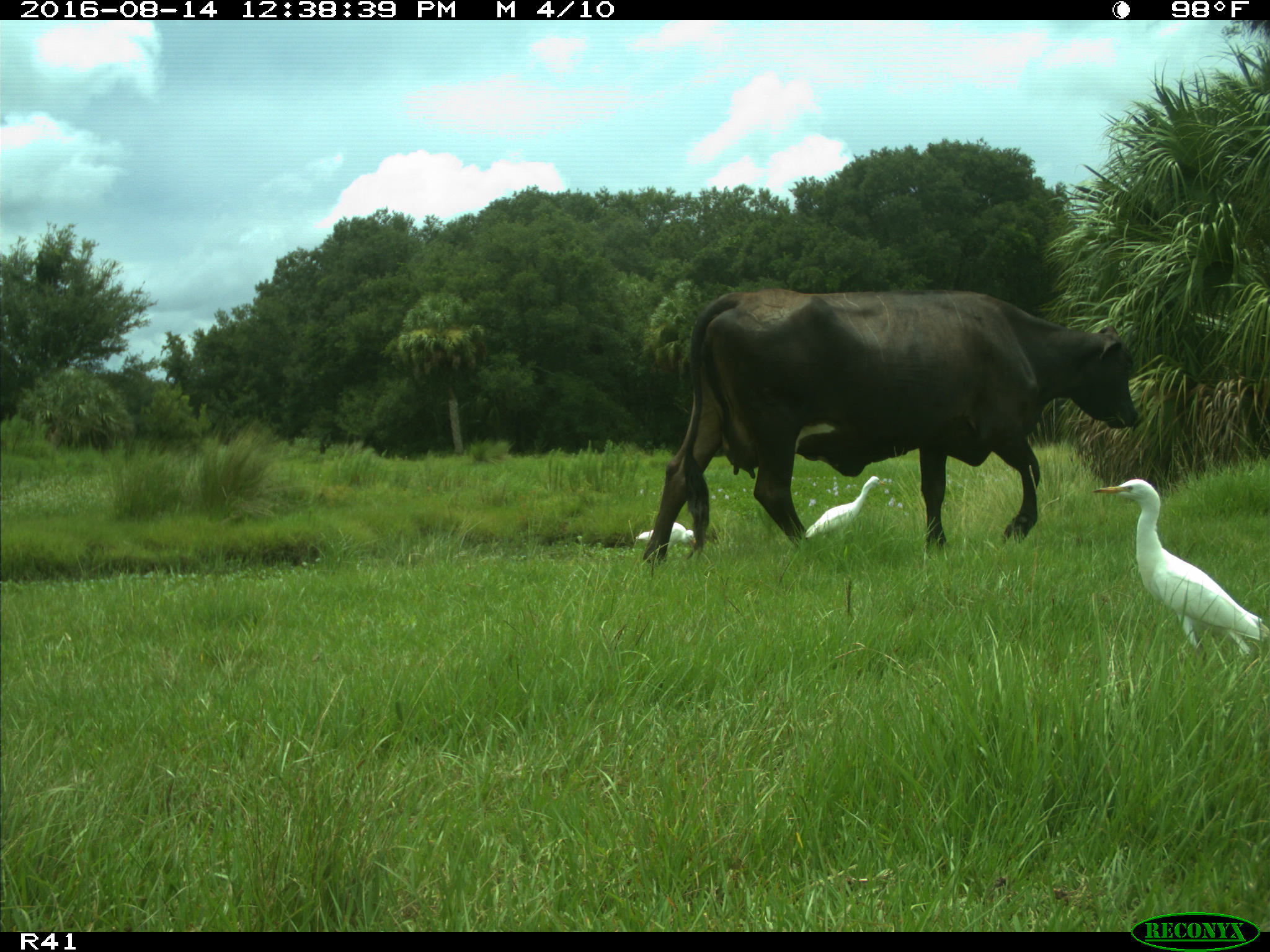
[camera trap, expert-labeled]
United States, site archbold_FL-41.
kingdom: Animalia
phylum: Chordata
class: Mammalia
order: Artiodactyla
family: Bovidae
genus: Bos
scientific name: Bos taurus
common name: domestic cow